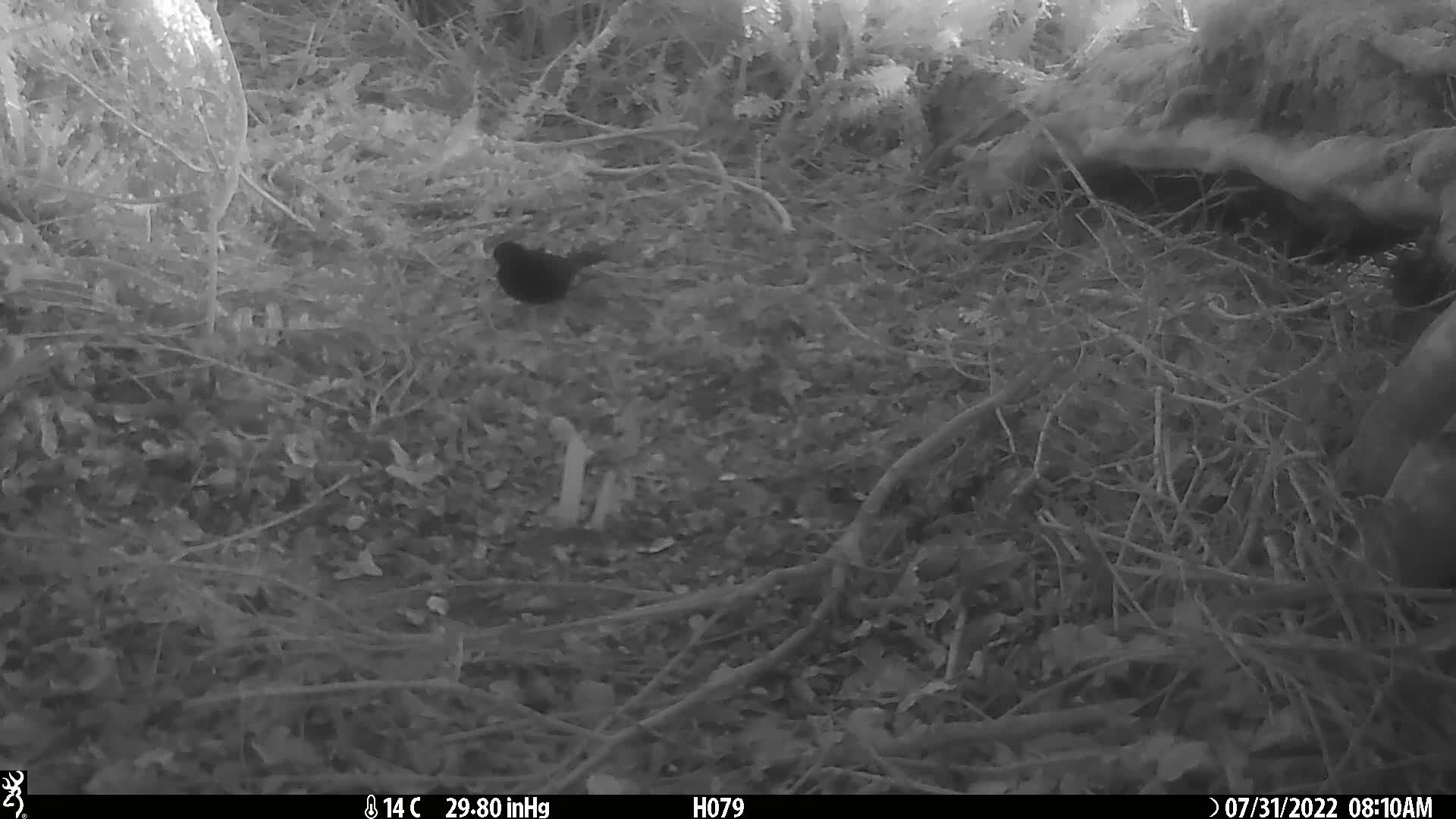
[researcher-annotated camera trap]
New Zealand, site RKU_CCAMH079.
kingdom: Animalia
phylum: Chordata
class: Aves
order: Passeriformes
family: Turdidae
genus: Turdus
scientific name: Turdus merula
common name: eurasian blackbird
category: blackbird